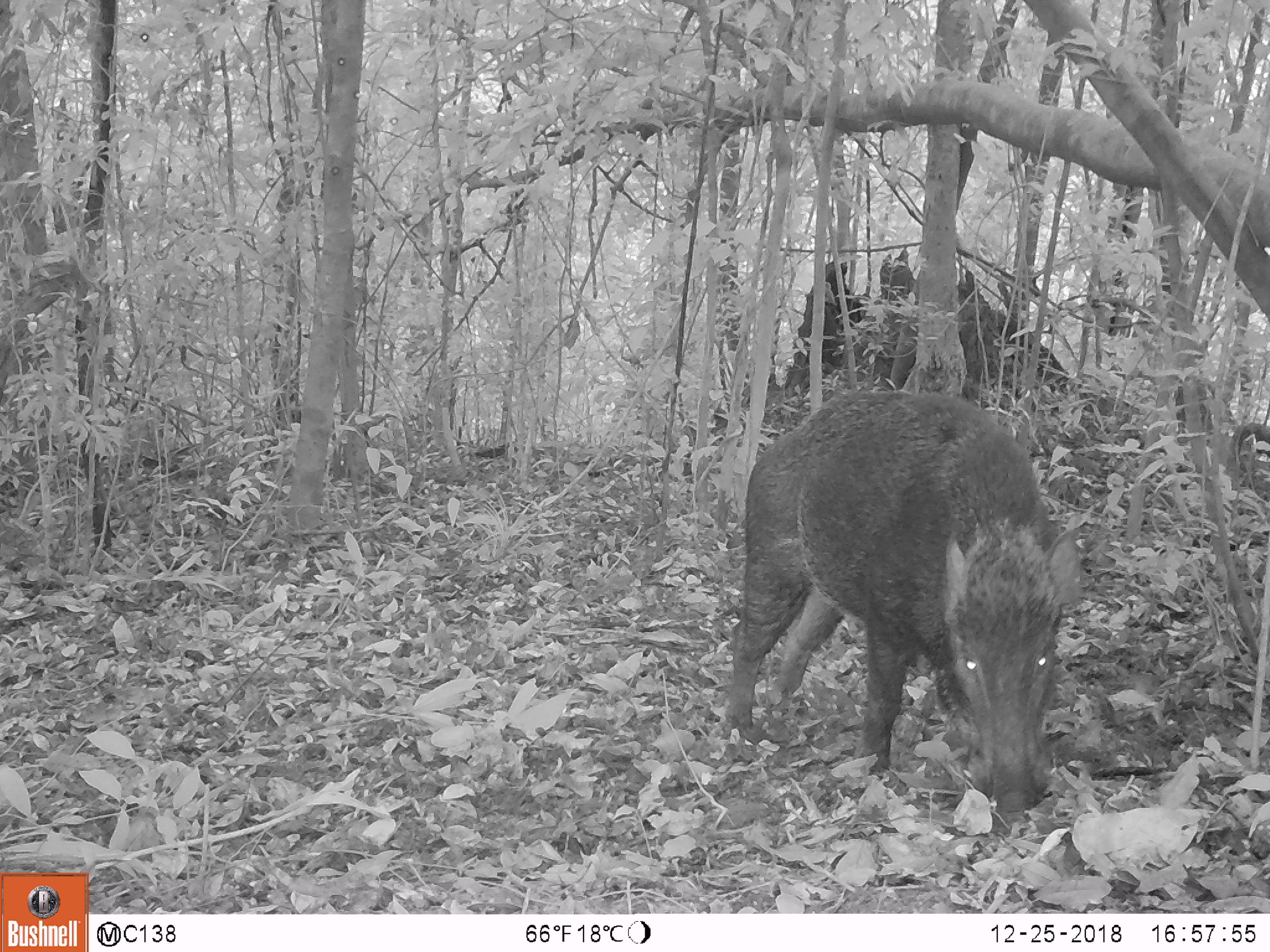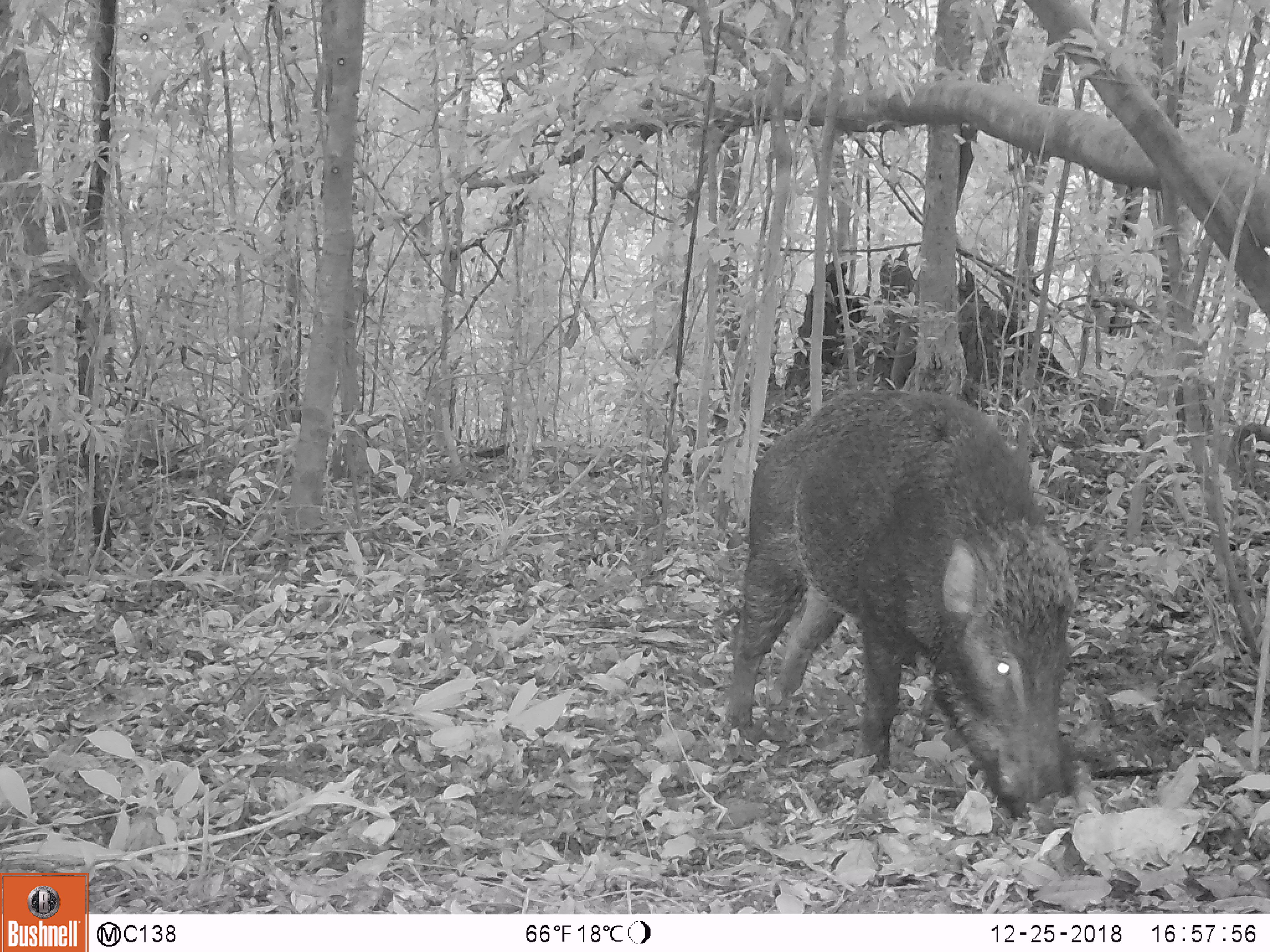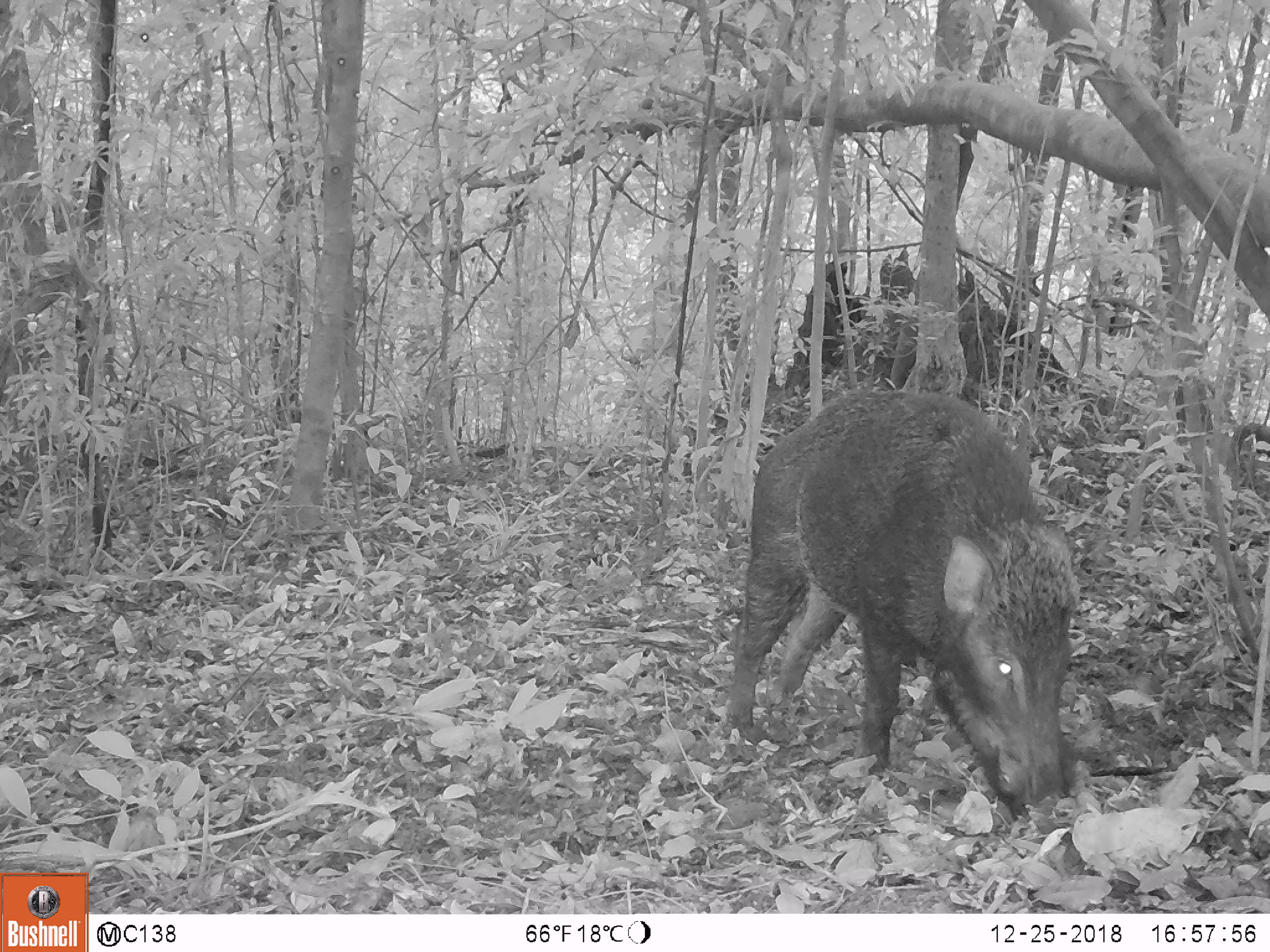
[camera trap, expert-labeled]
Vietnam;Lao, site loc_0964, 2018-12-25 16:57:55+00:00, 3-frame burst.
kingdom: Animalia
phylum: Chordata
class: Mammalia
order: Artiodactyla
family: Suidae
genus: Sus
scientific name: Sus scrofa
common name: eurasian wild pig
Eurasian wild pig (Sus scrofa). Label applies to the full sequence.